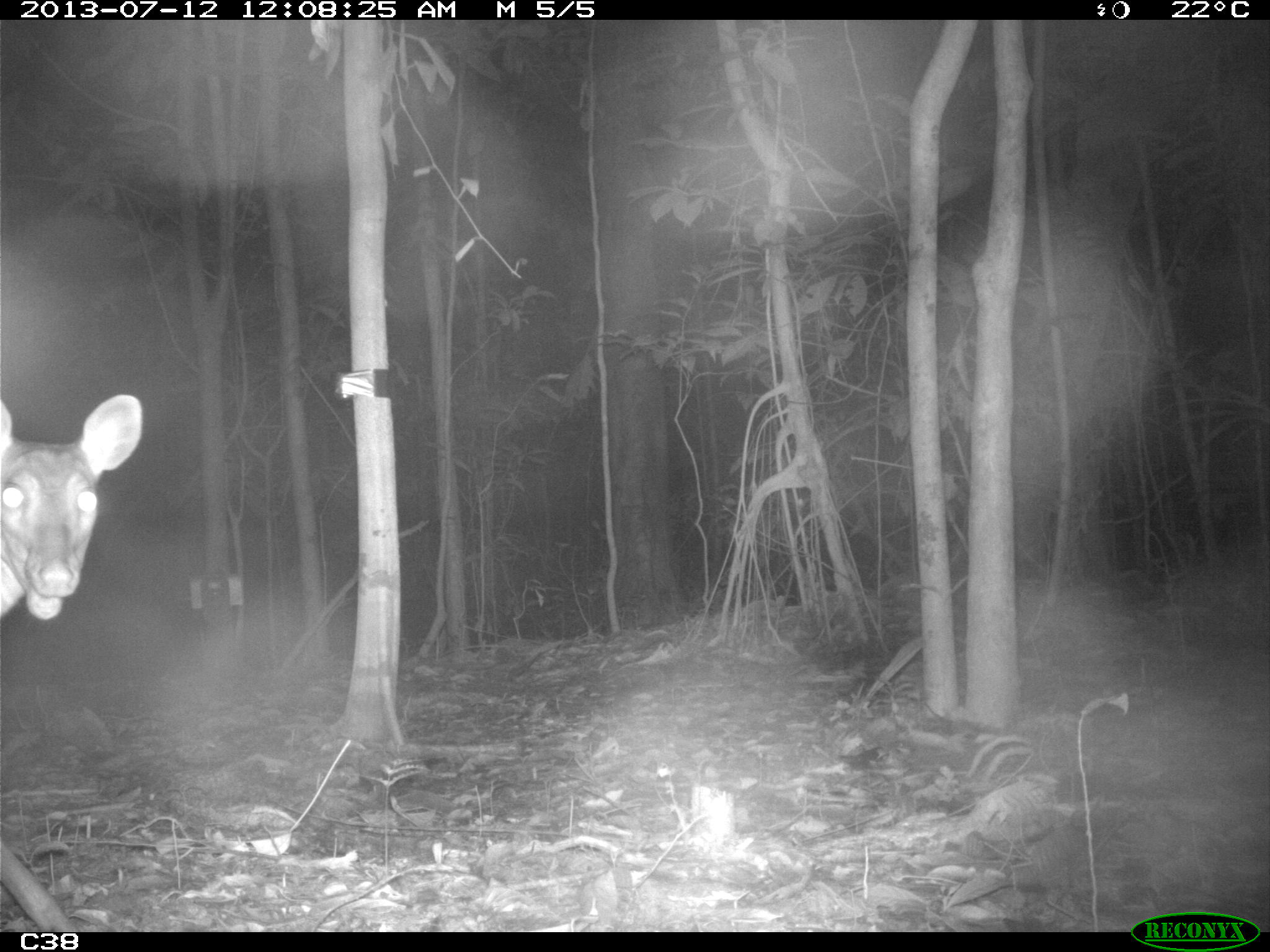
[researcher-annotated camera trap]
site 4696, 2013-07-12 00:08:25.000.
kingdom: Animalia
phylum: Chordata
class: Mammalia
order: Artiodactyla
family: Cervidae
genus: Mazama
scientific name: Mazama americana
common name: red brocket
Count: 1.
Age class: adult.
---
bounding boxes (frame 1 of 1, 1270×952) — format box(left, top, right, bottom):
mazama americana: box(0, 388, 151, 636)